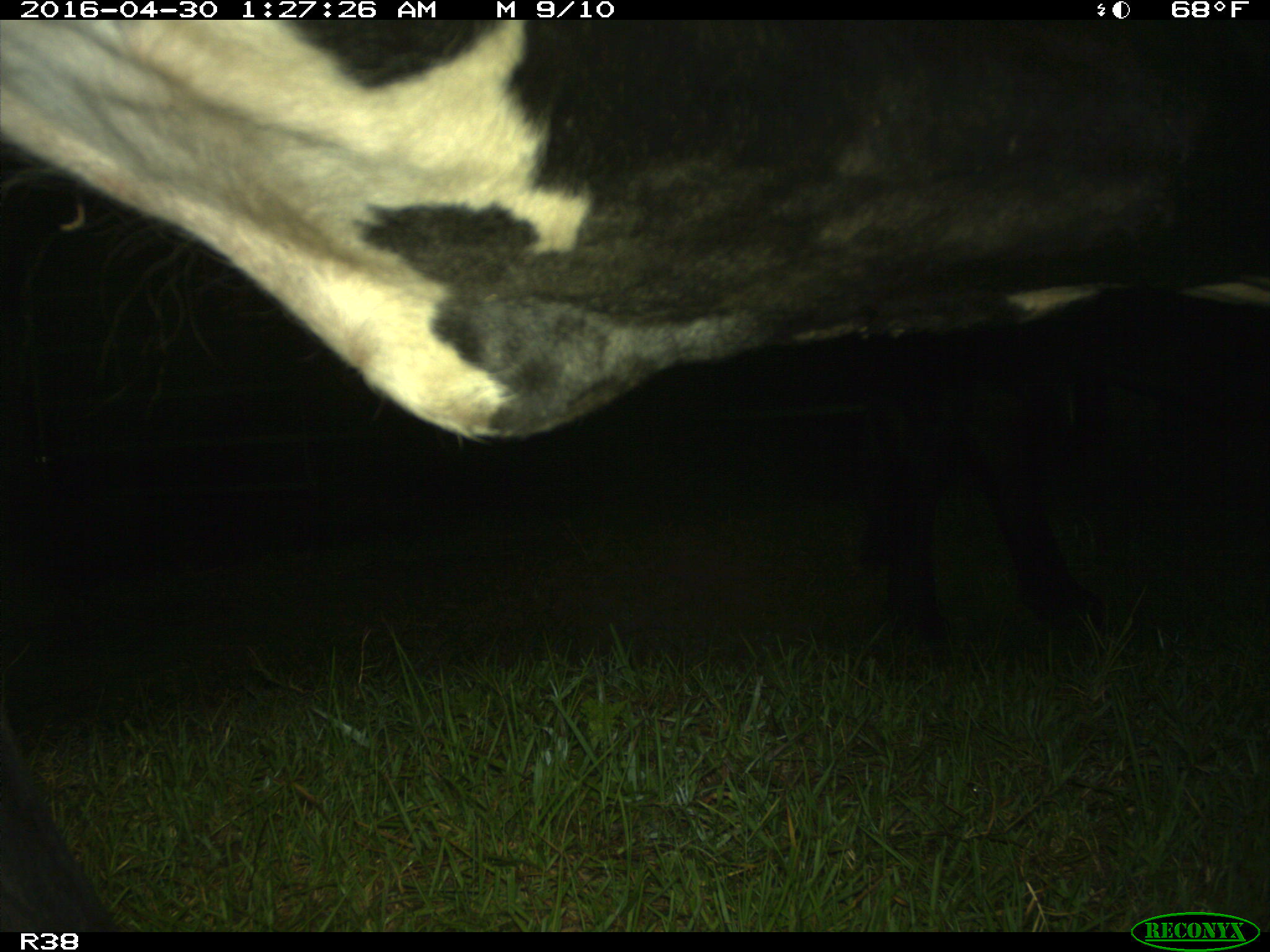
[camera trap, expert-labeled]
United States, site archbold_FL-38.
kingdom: Animalia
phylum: Chordata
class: Mammalia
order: Artiodactyla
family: Bovidae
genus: Bos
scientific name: Bos taurus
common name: domestic cow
Bos taurus (domestic cow).